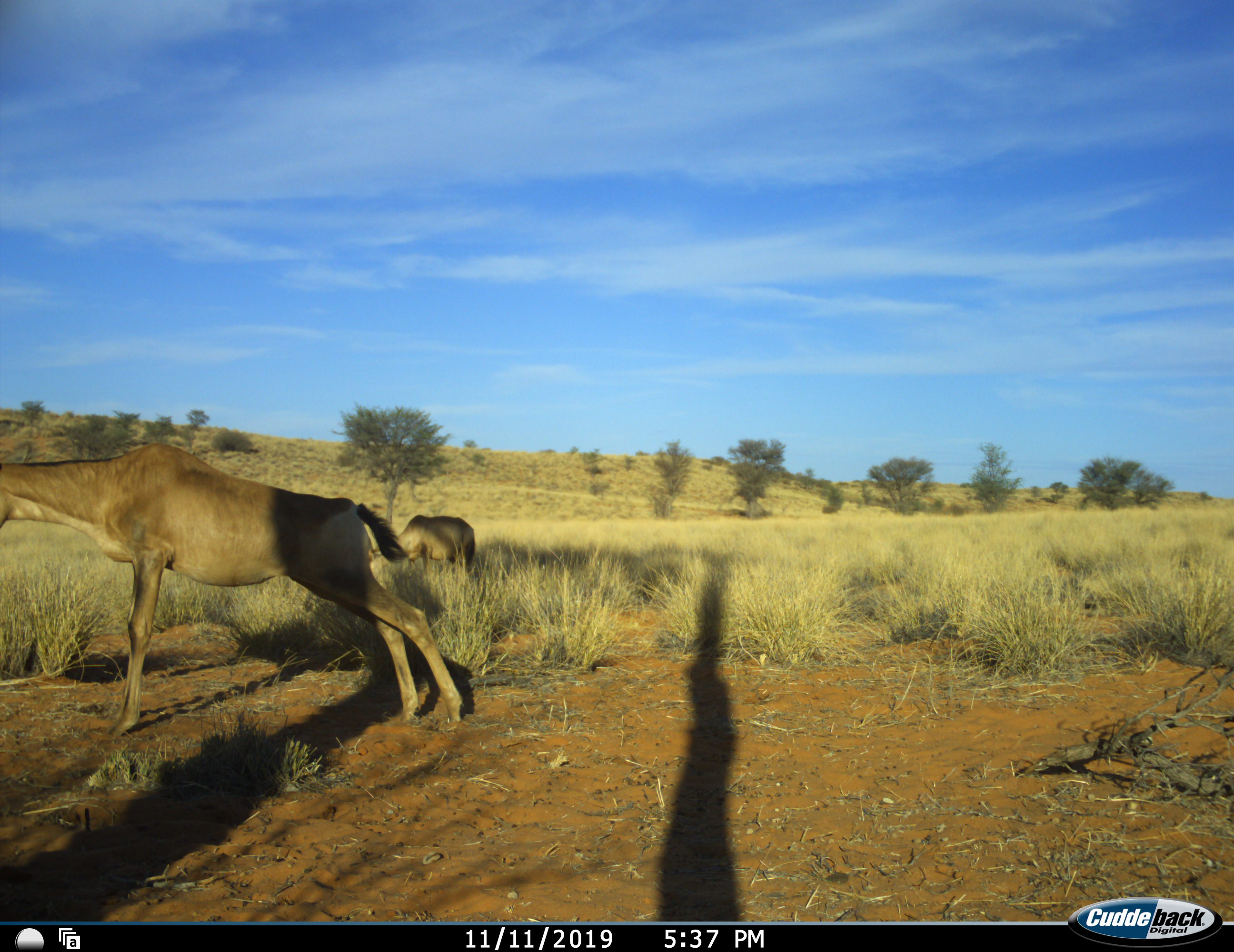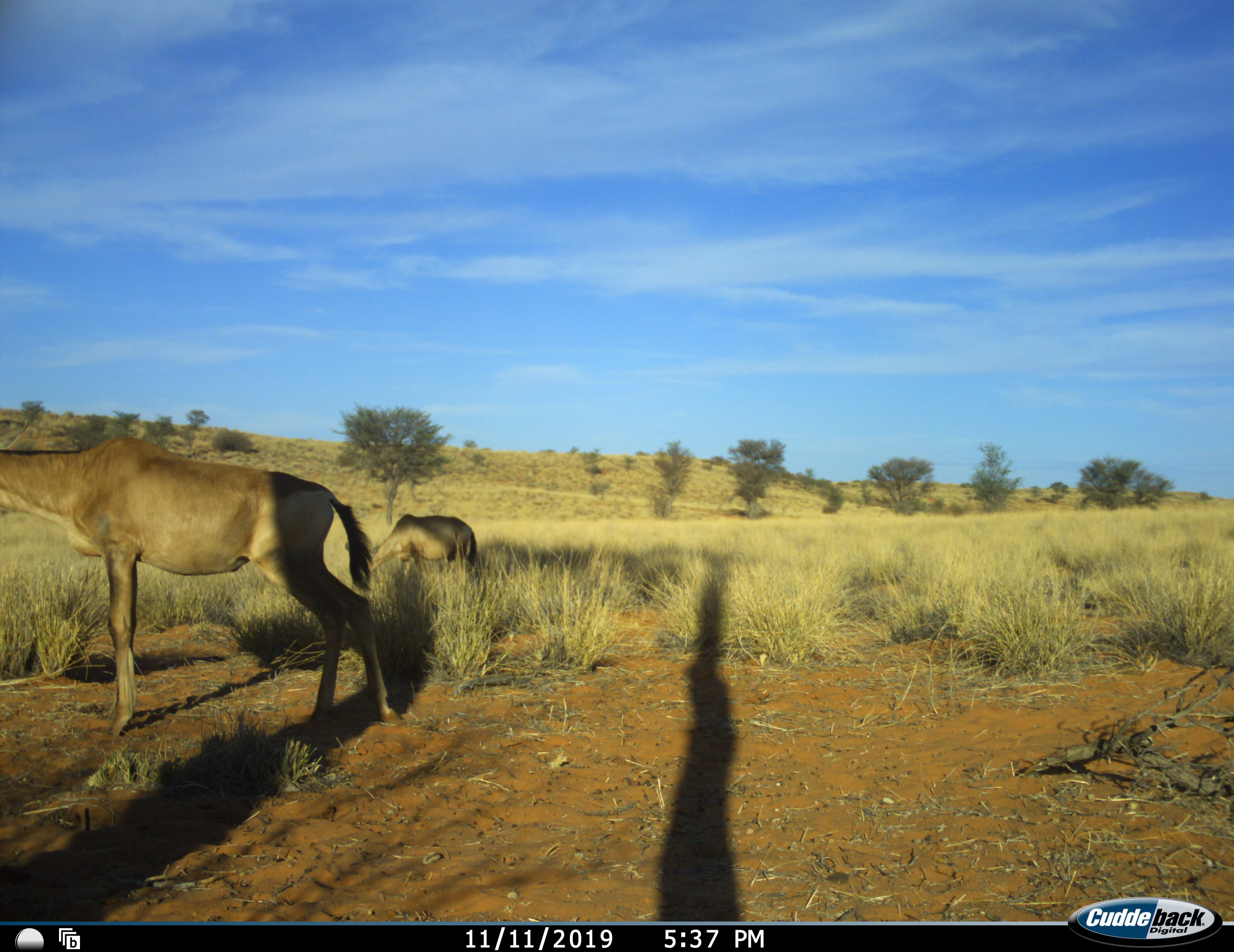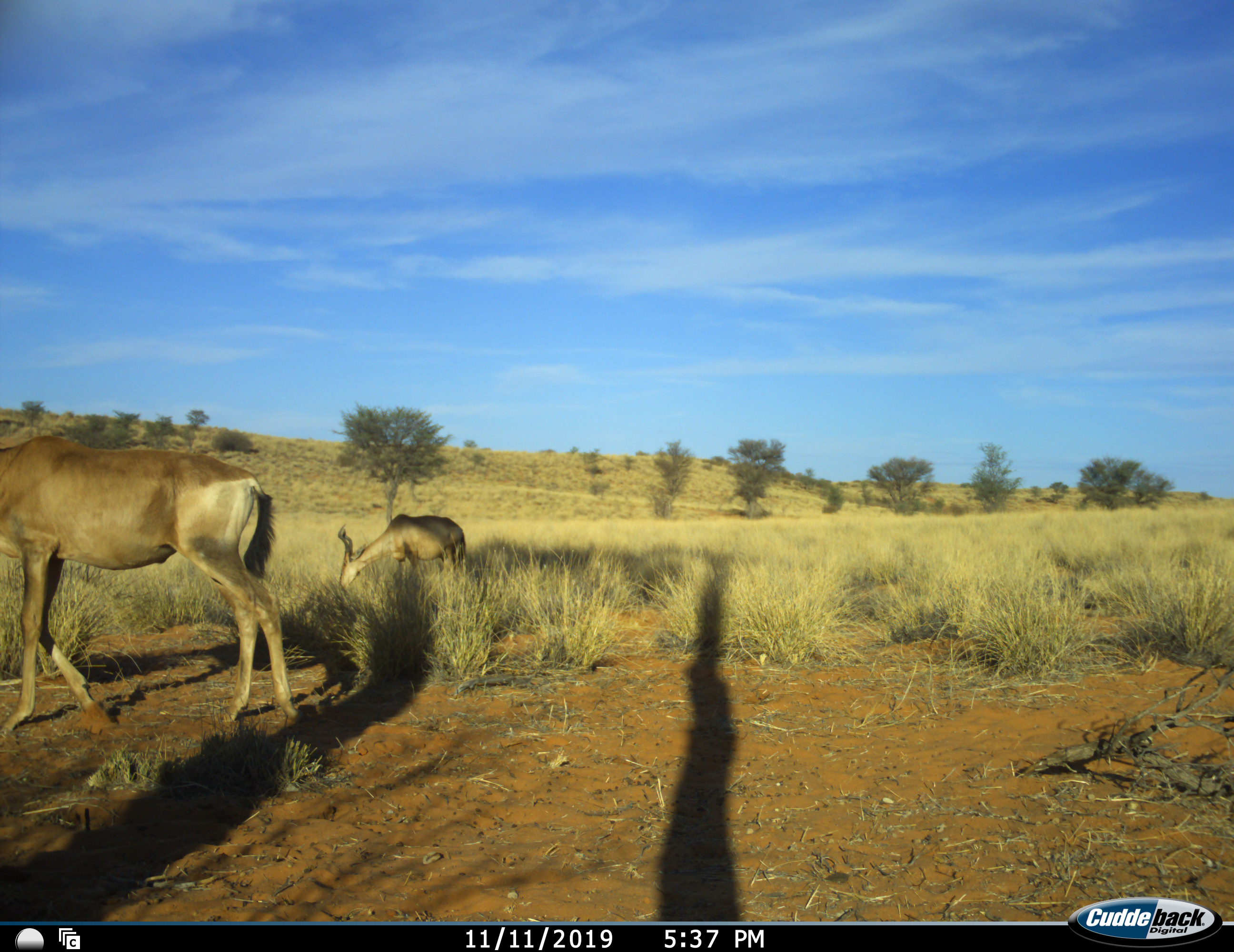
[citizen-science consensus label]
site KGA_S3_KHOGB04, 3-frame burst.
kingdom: Animalia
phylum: Chordata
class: Mammalia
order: Artiodactyla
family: Bovidae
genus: Alcelaphus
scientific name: Alcelaphus buselaphus caama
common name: red hartebeest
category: hartebeestred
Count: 2.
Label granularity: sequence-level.